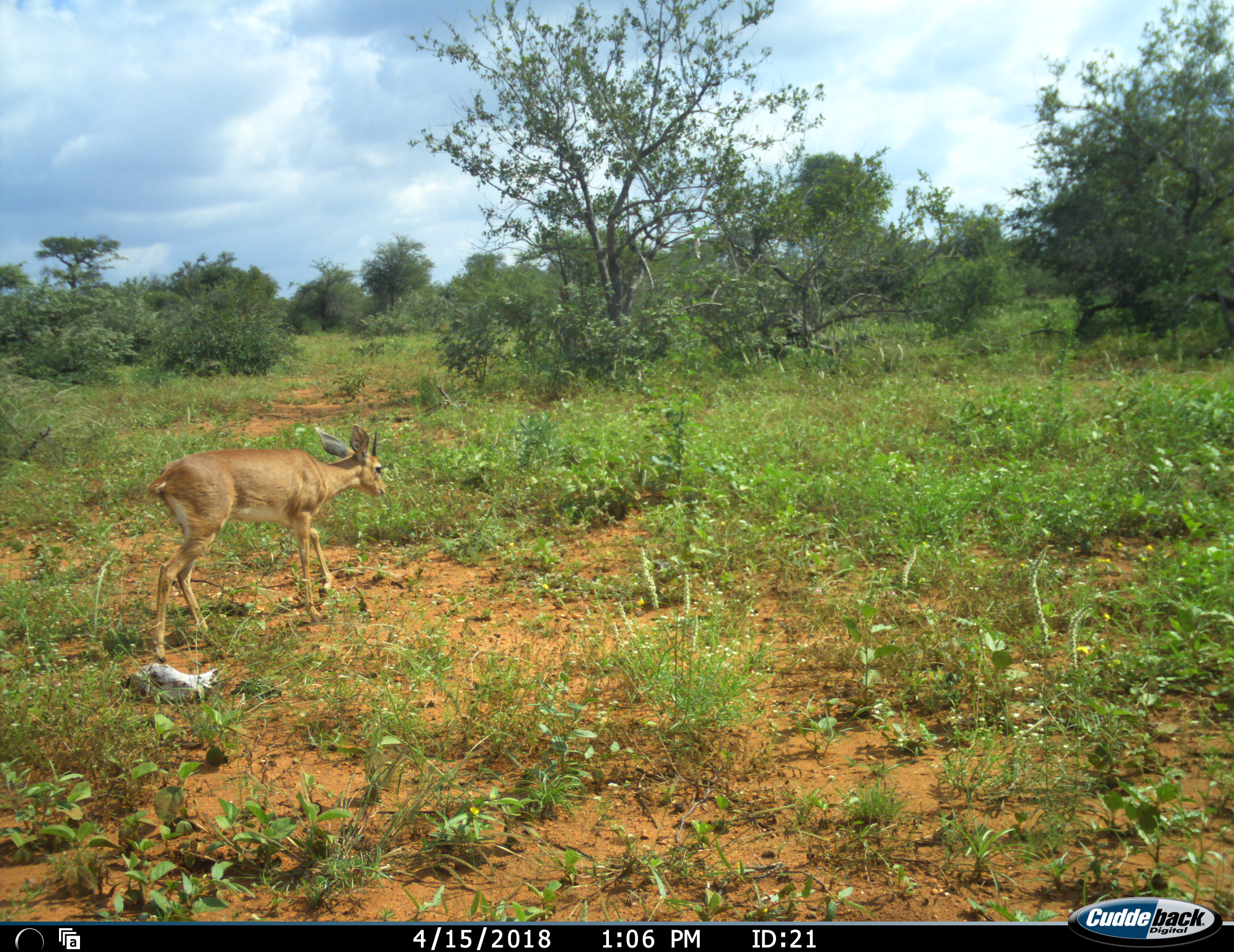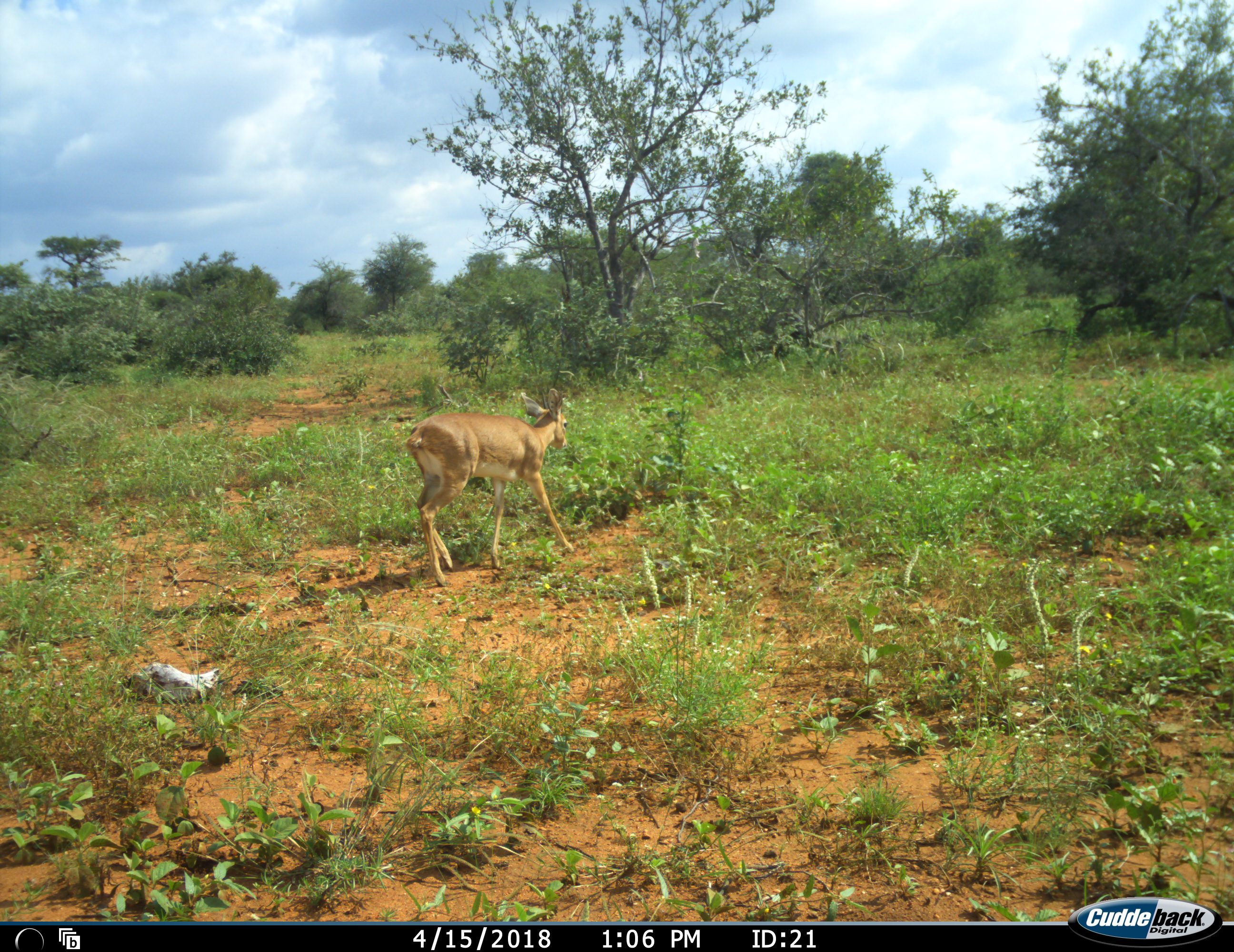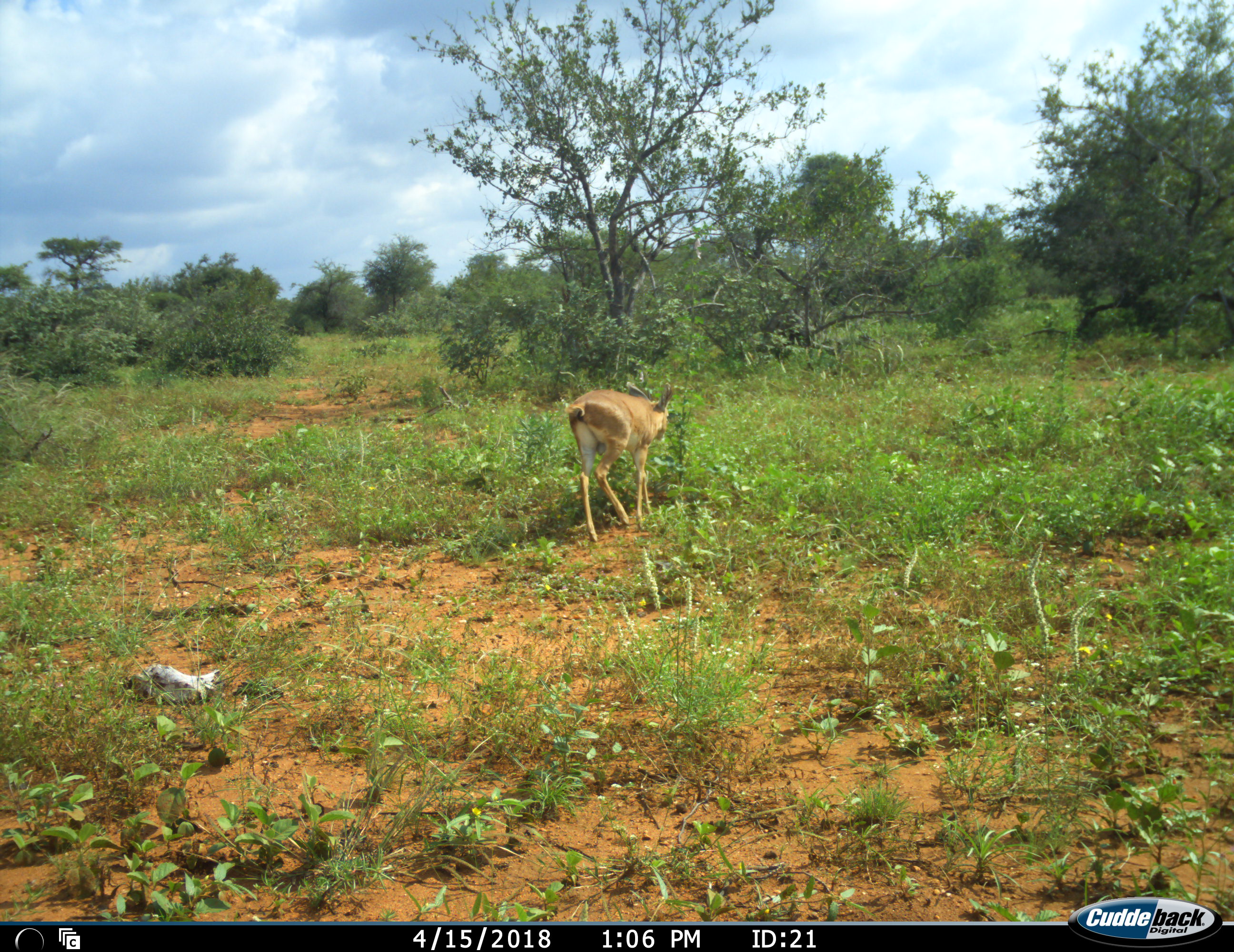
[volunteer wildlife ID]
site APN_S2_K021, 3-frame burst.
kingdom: Animalia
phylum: Chordata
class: Mammalia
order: Artiodactyla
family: Bovidae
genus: Raphicerus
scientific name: Raphicerus campestris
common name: steenbok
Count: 1.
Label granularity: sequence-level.